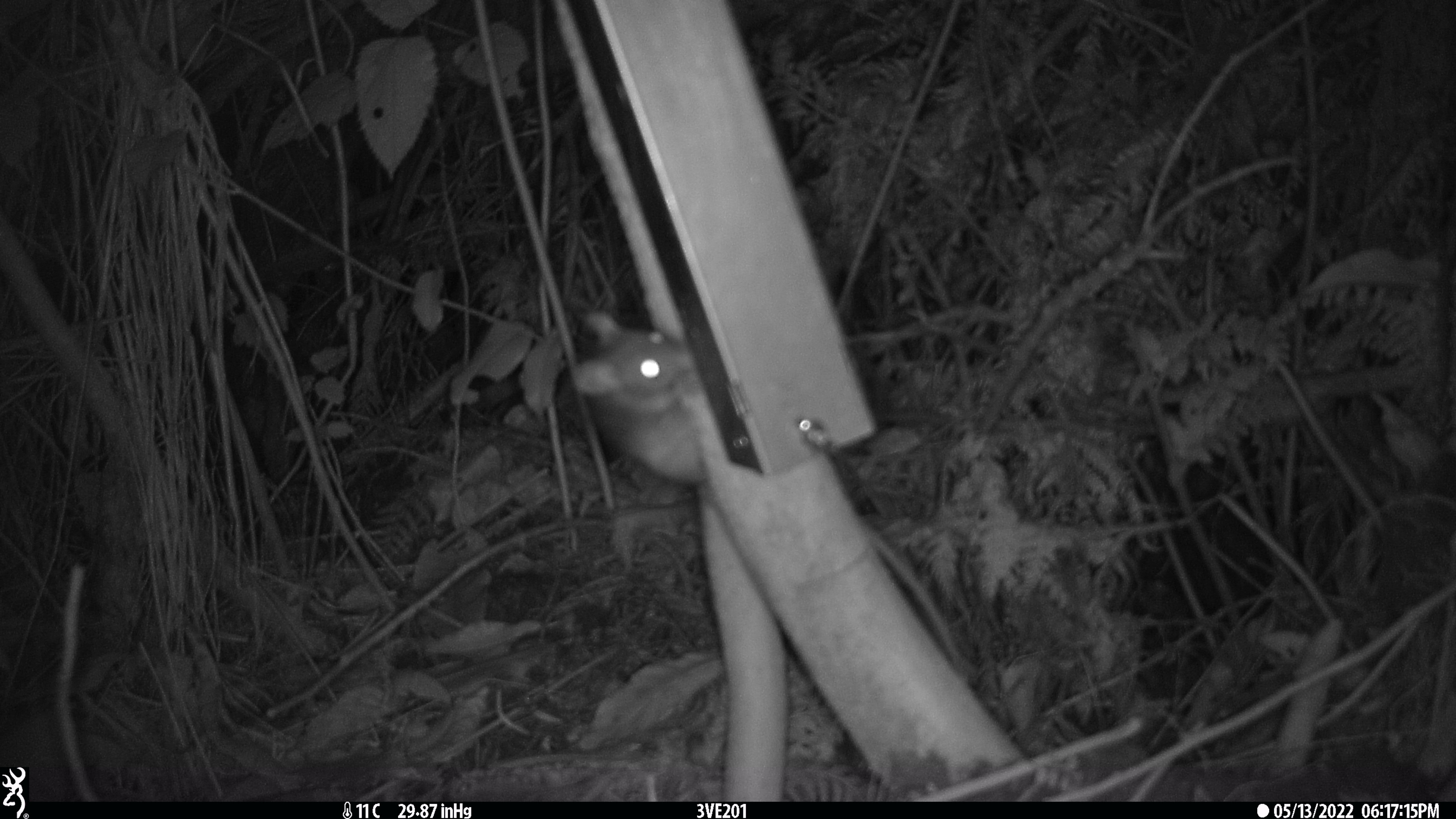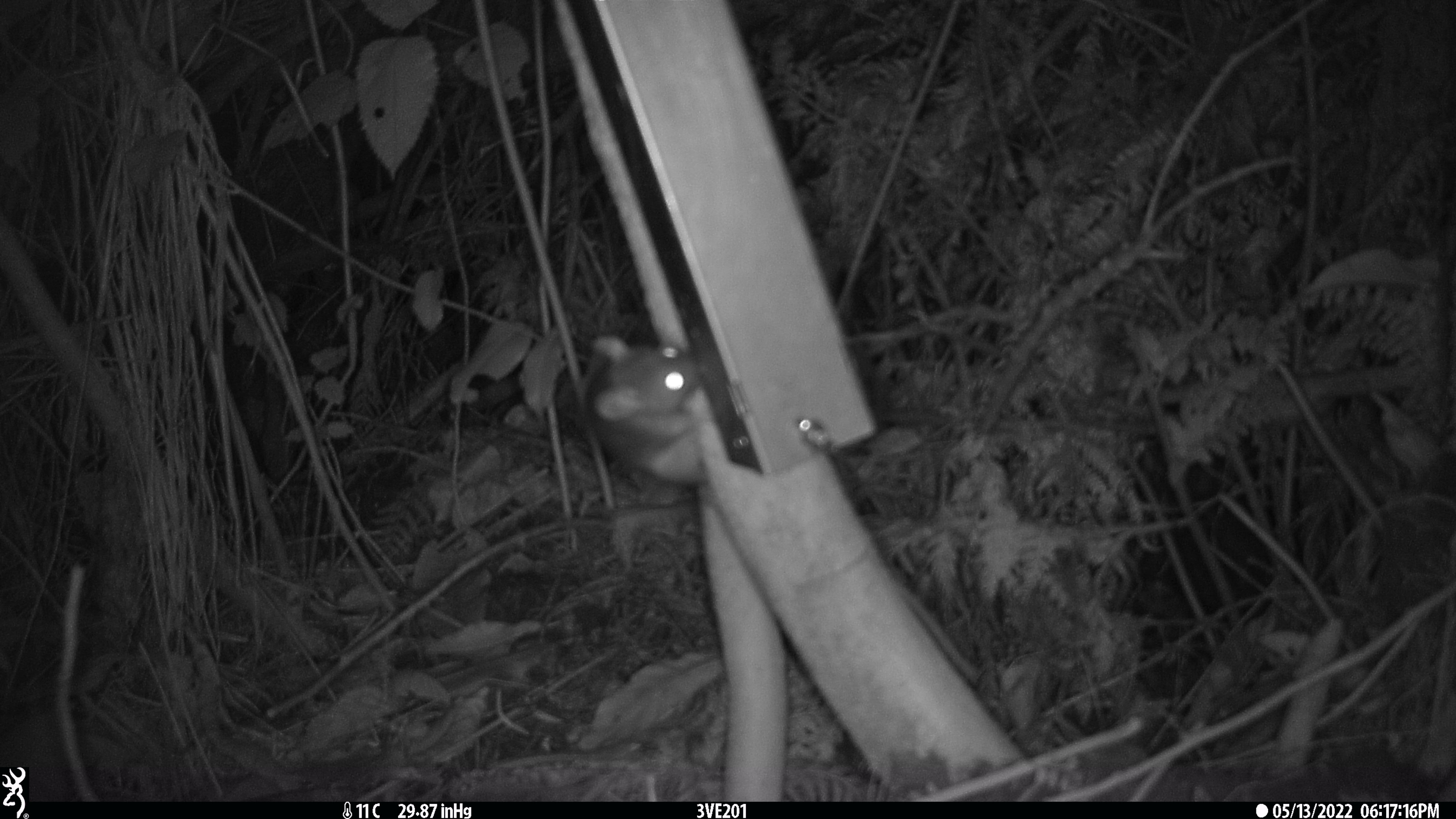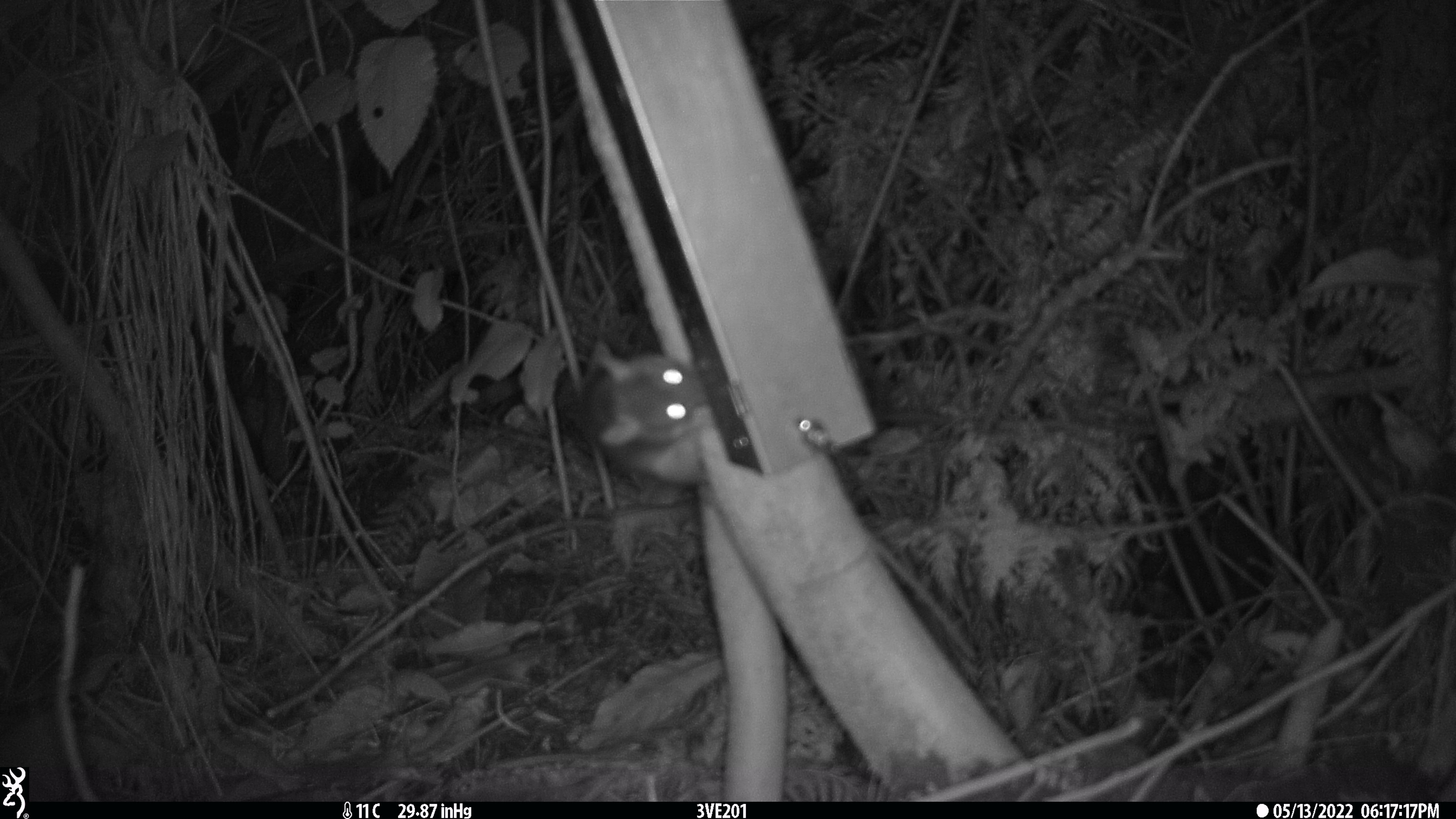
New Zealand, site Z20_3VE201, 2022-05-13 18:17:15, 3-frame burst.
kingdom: Animalia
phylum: Chordata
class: Mammalia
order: Rodentia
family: Muridae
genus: Rattus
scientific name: Rattus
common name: rat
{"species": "rat (Rattus)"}